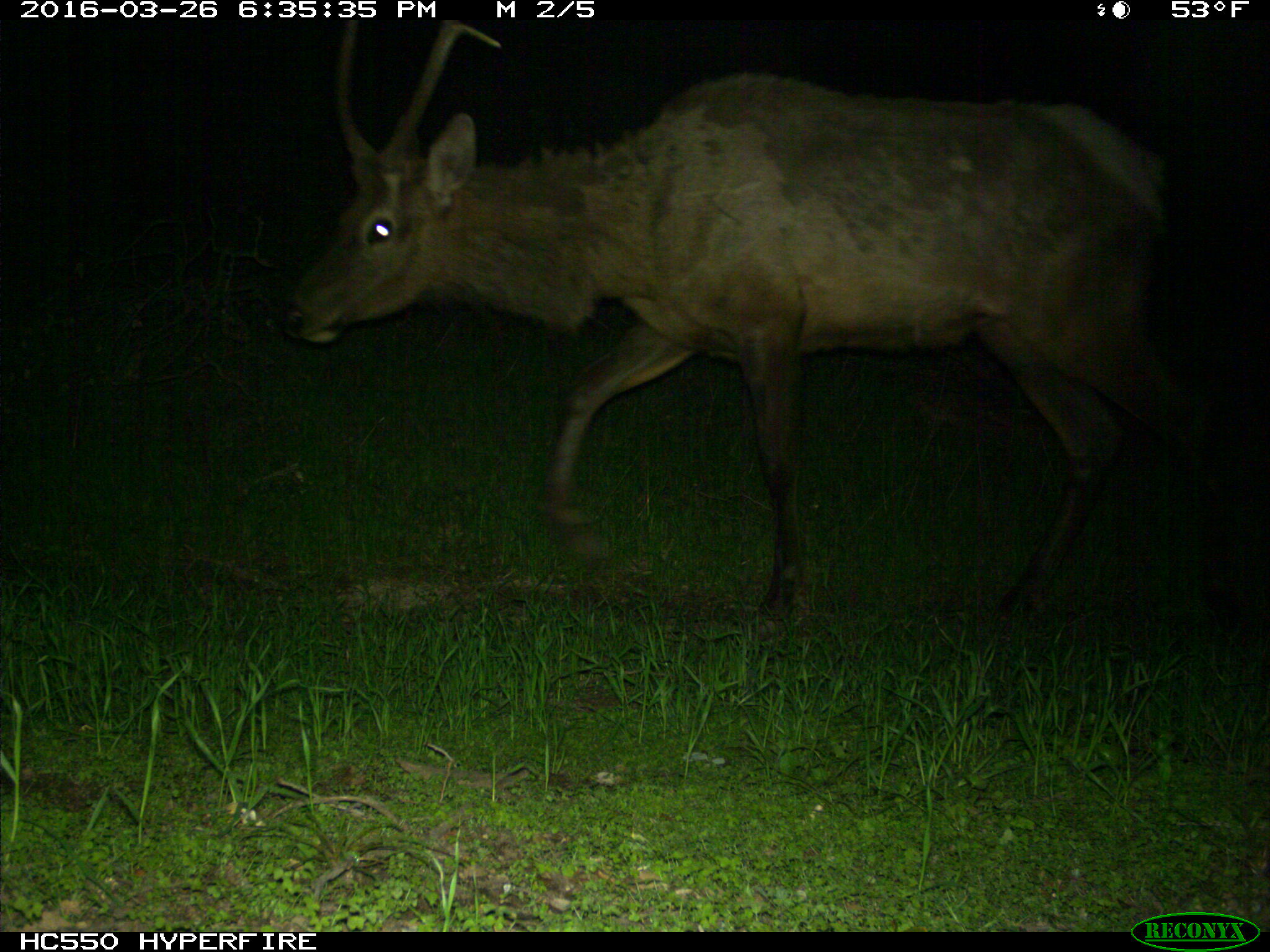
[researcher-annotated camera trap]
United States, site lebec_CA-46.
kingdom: Animalia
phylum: Chordata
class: Mammalia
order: Artiodactyla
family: Cervidae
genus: Cervus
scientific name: Cervus canadensis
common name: elk